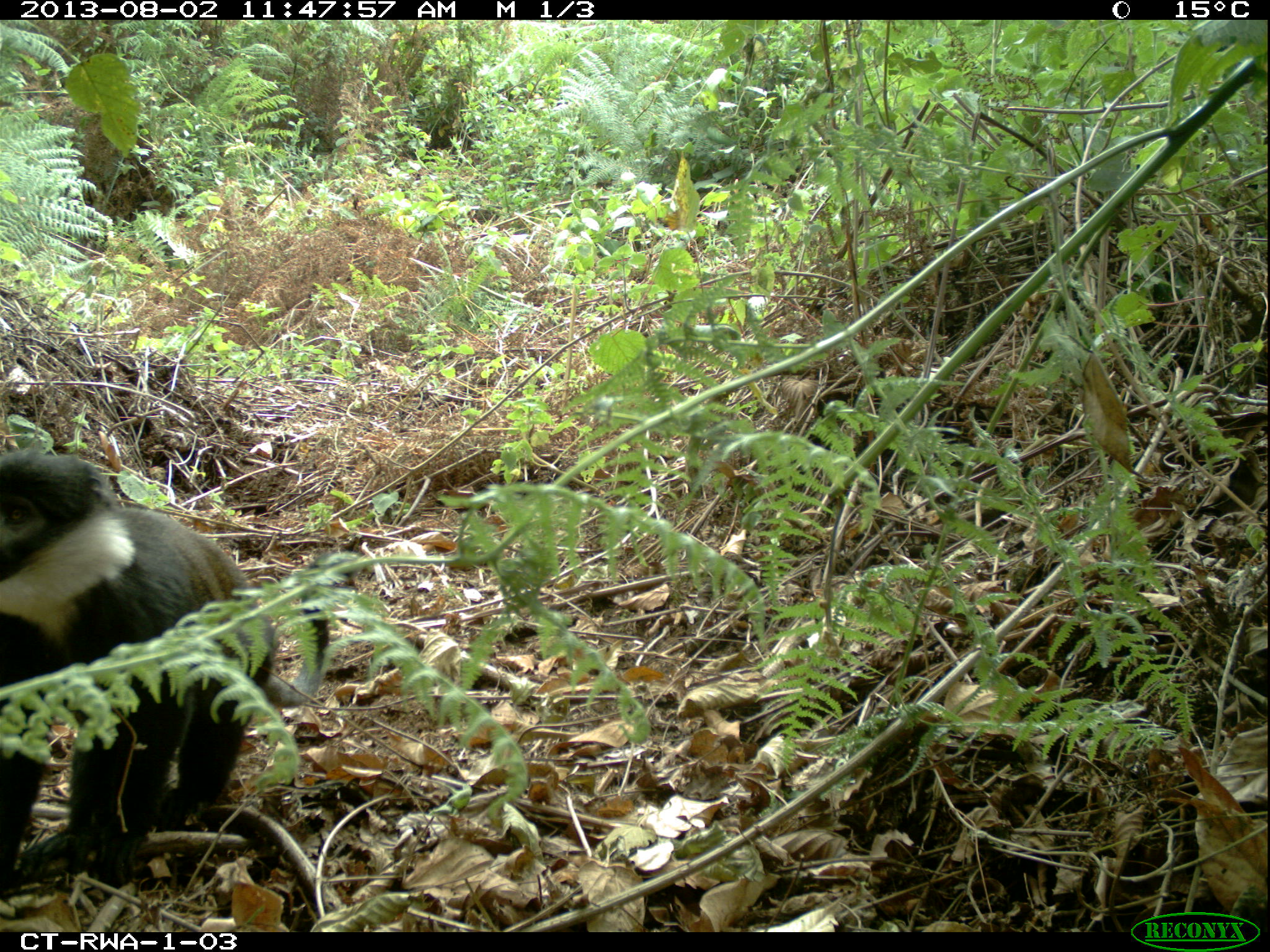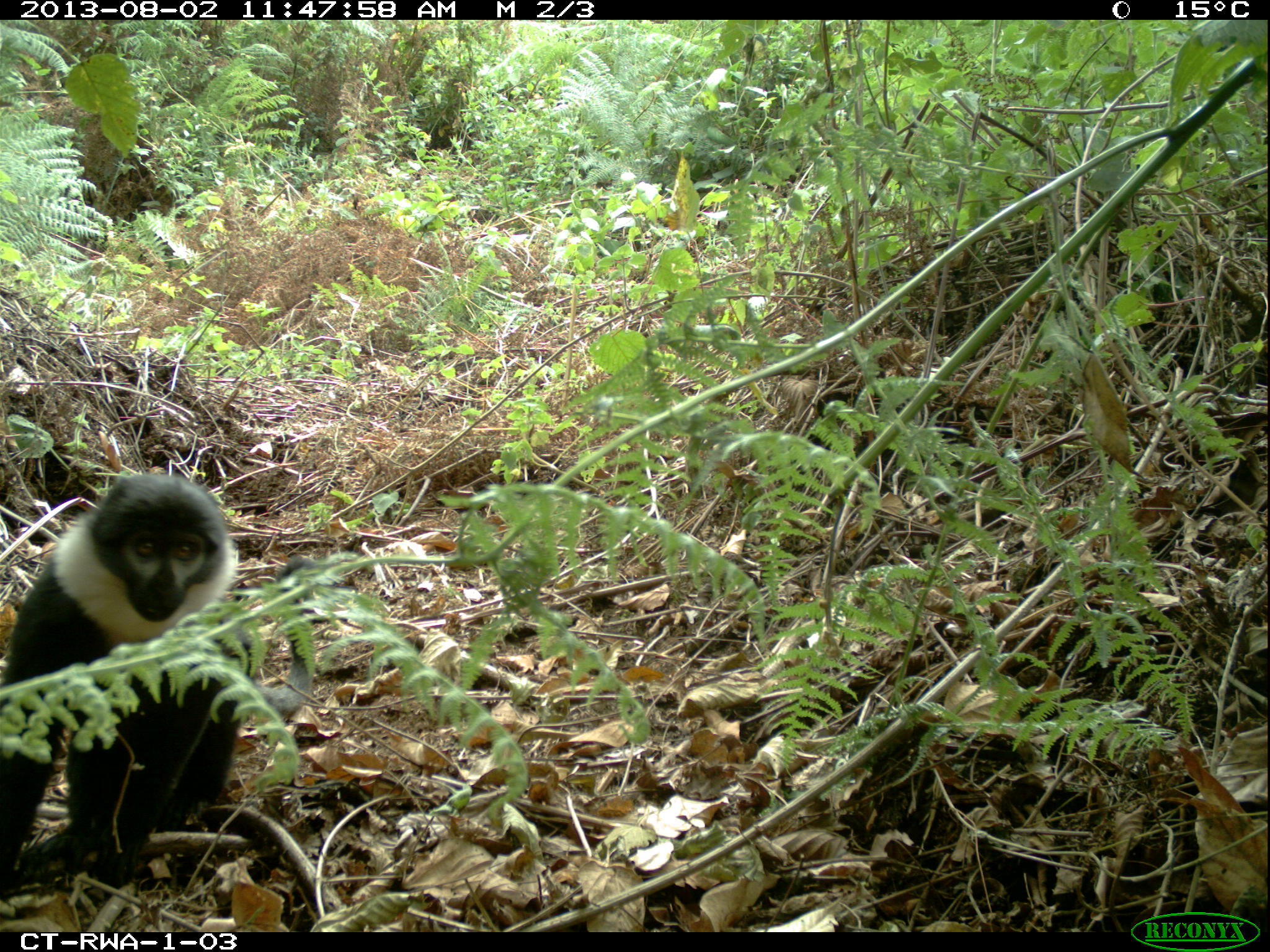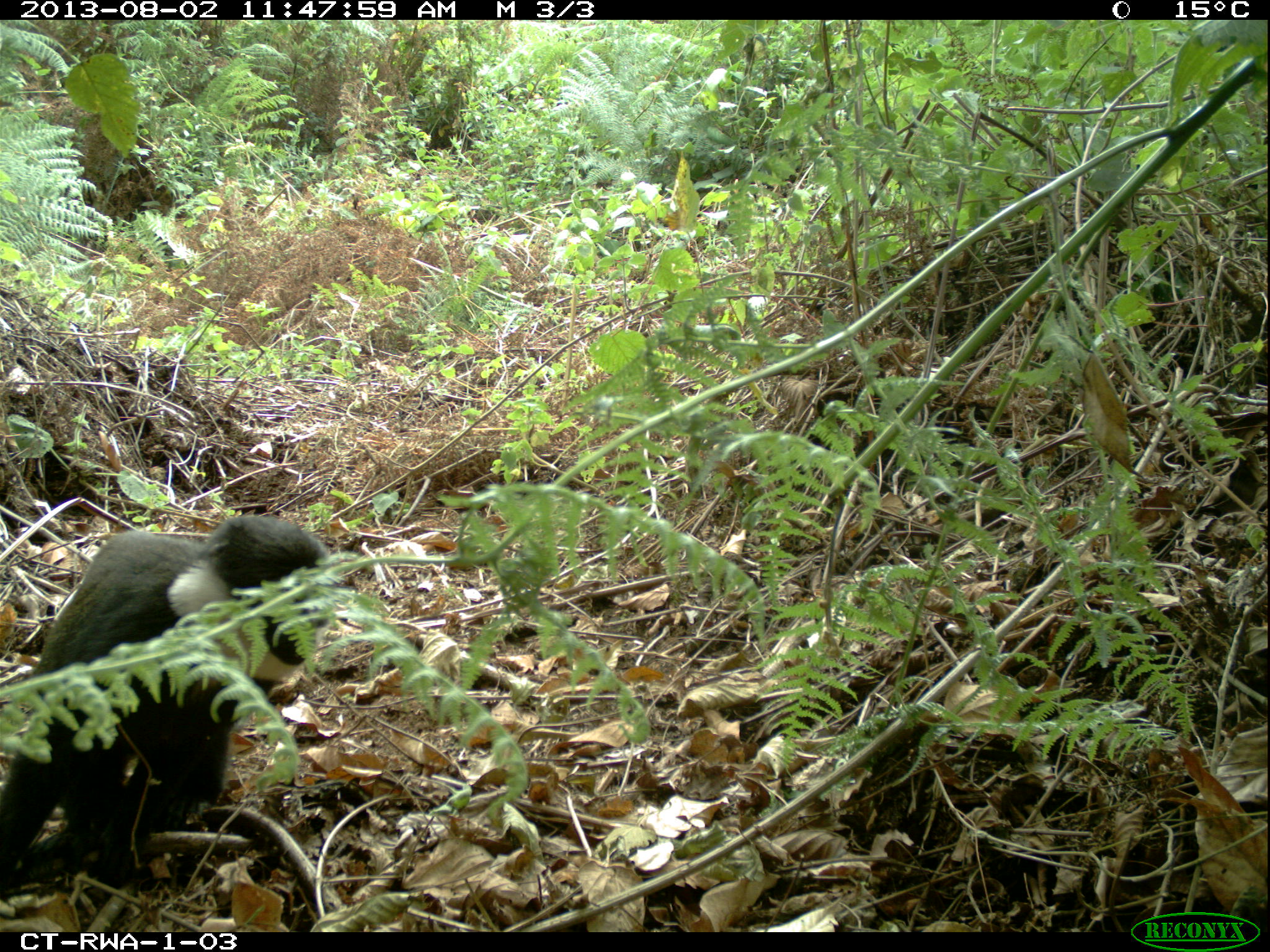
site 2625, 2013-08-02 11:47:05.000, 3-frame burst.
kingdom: Animalia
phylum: Chordata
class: Mammalia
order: Primates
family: Cercopithecidae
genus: Allochrocebus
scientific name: Allochrocebus lhoesti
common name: l'hoest's monkey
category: cercopithecus lhoesti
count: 1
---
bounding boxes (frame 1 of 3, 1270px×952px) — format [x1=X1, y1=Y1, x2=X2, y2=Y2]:
cercopithecus lhoesti: [x1=0, y1=444, x2=333, y2=885]